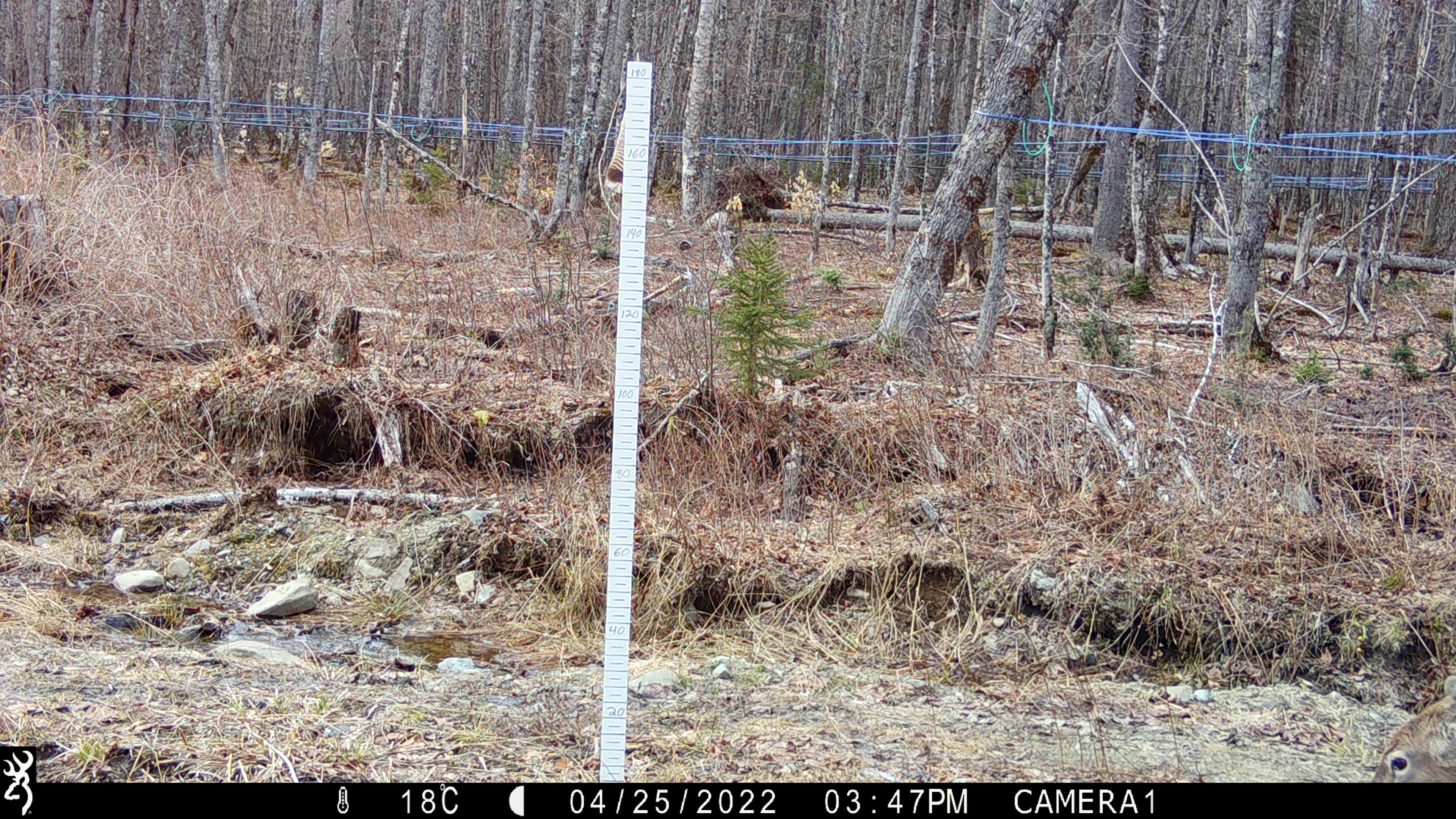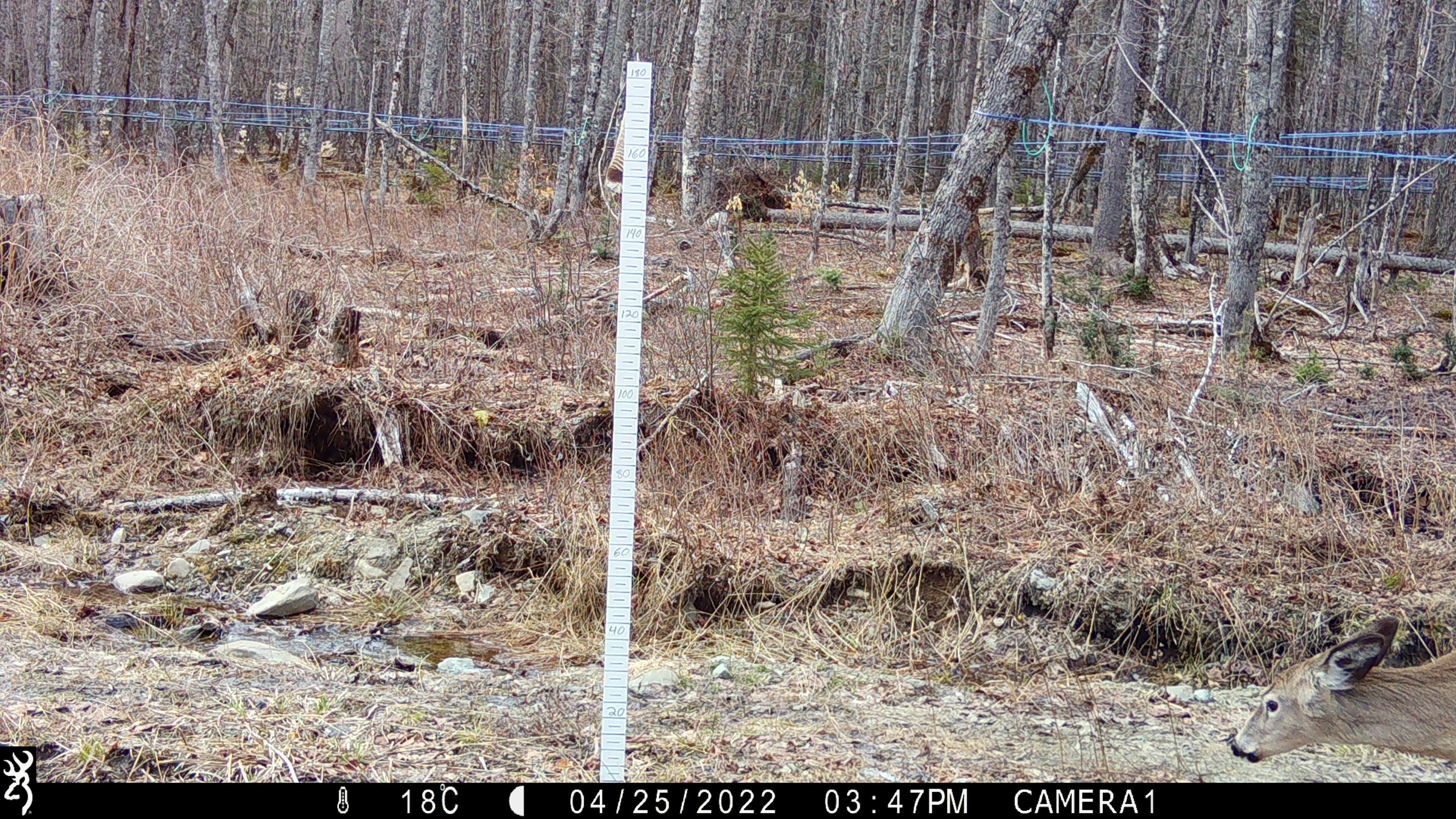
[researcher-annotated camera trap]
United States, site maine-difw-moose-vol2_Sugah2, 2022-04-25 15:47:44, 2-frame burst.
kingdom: Animalia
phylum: Chordata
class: Mammalia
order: Artiodactyla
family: Cervidae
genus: Odocoileus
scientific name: Odocoileus virginianus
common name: white-tailed deer